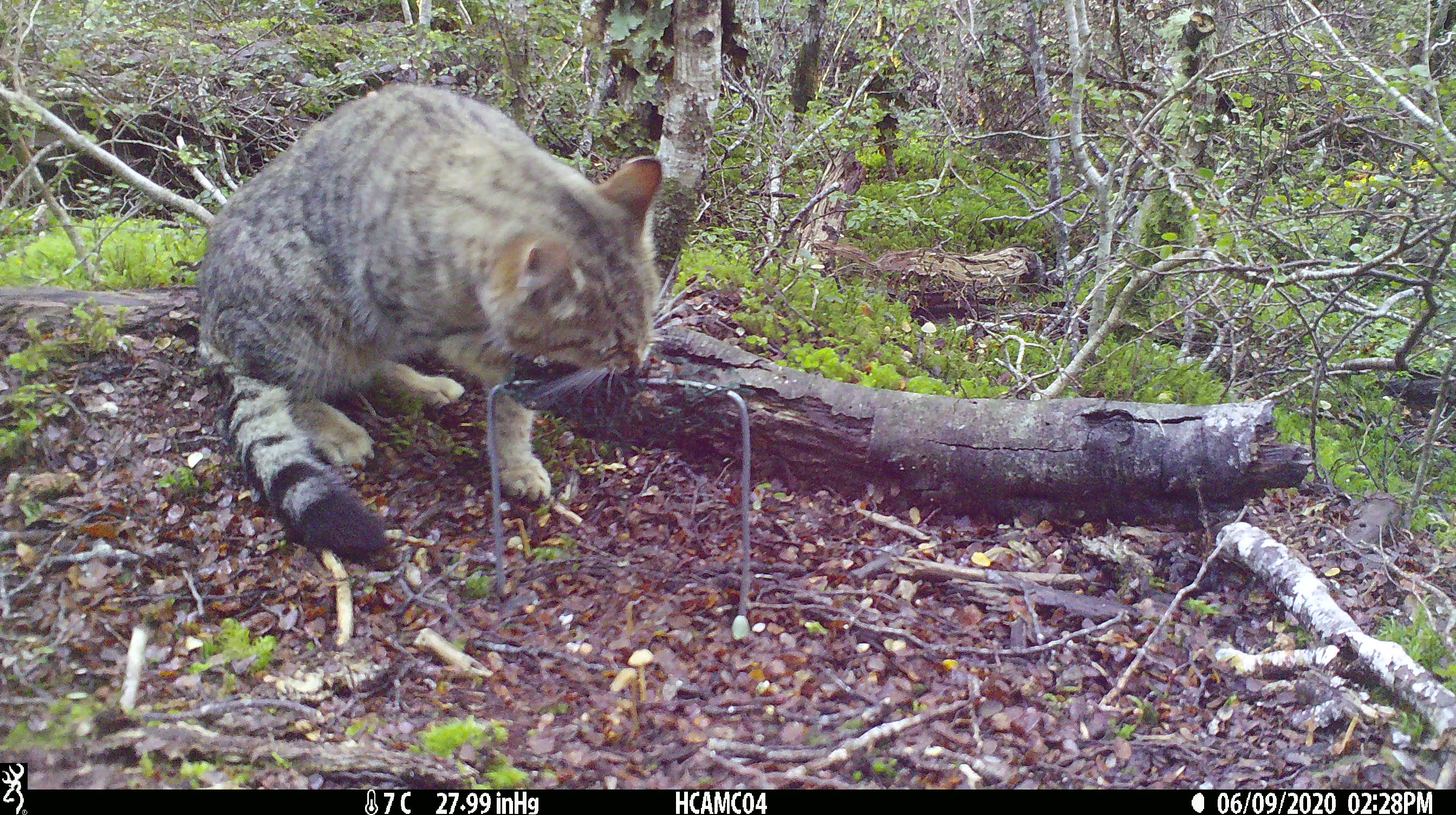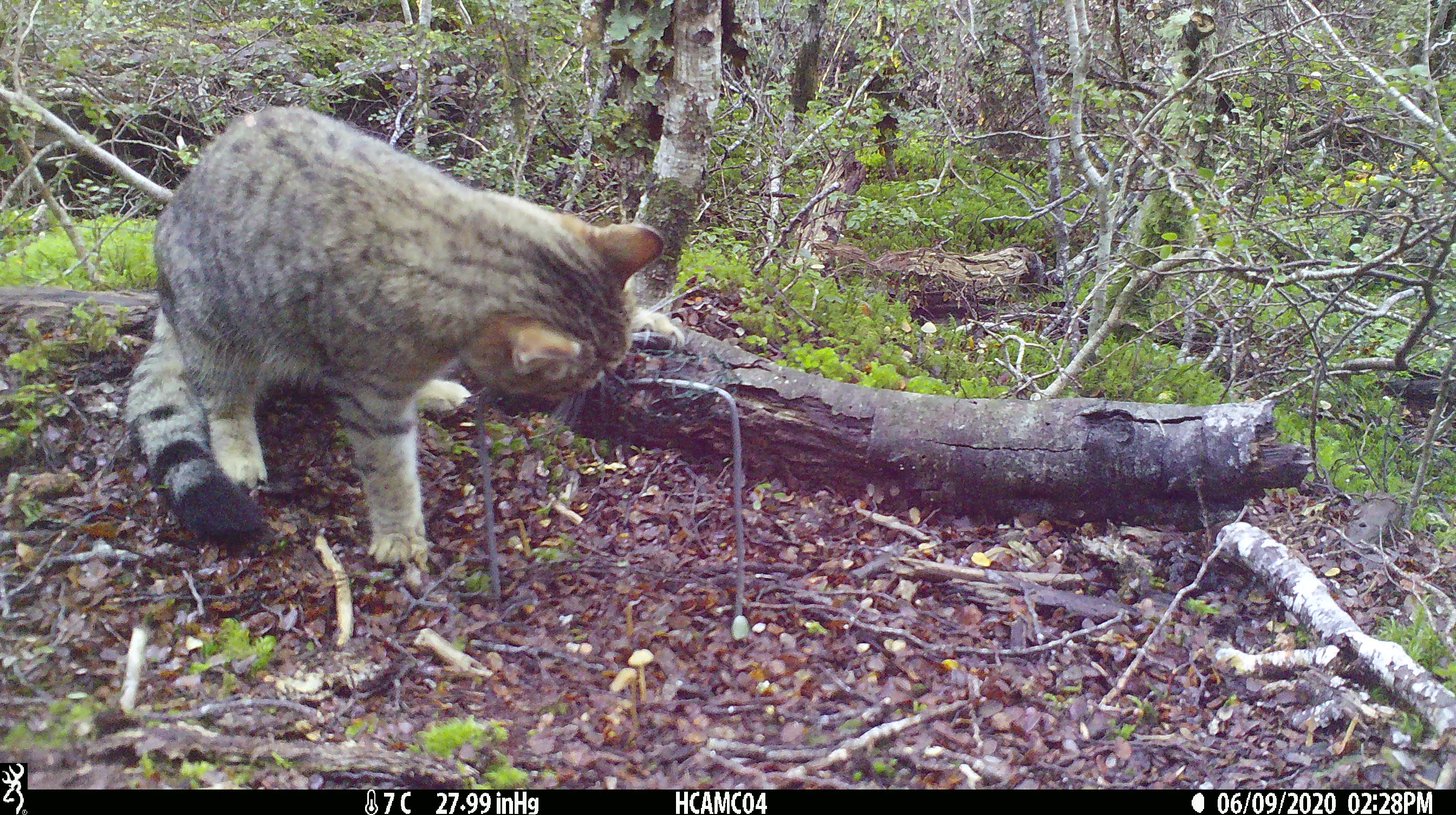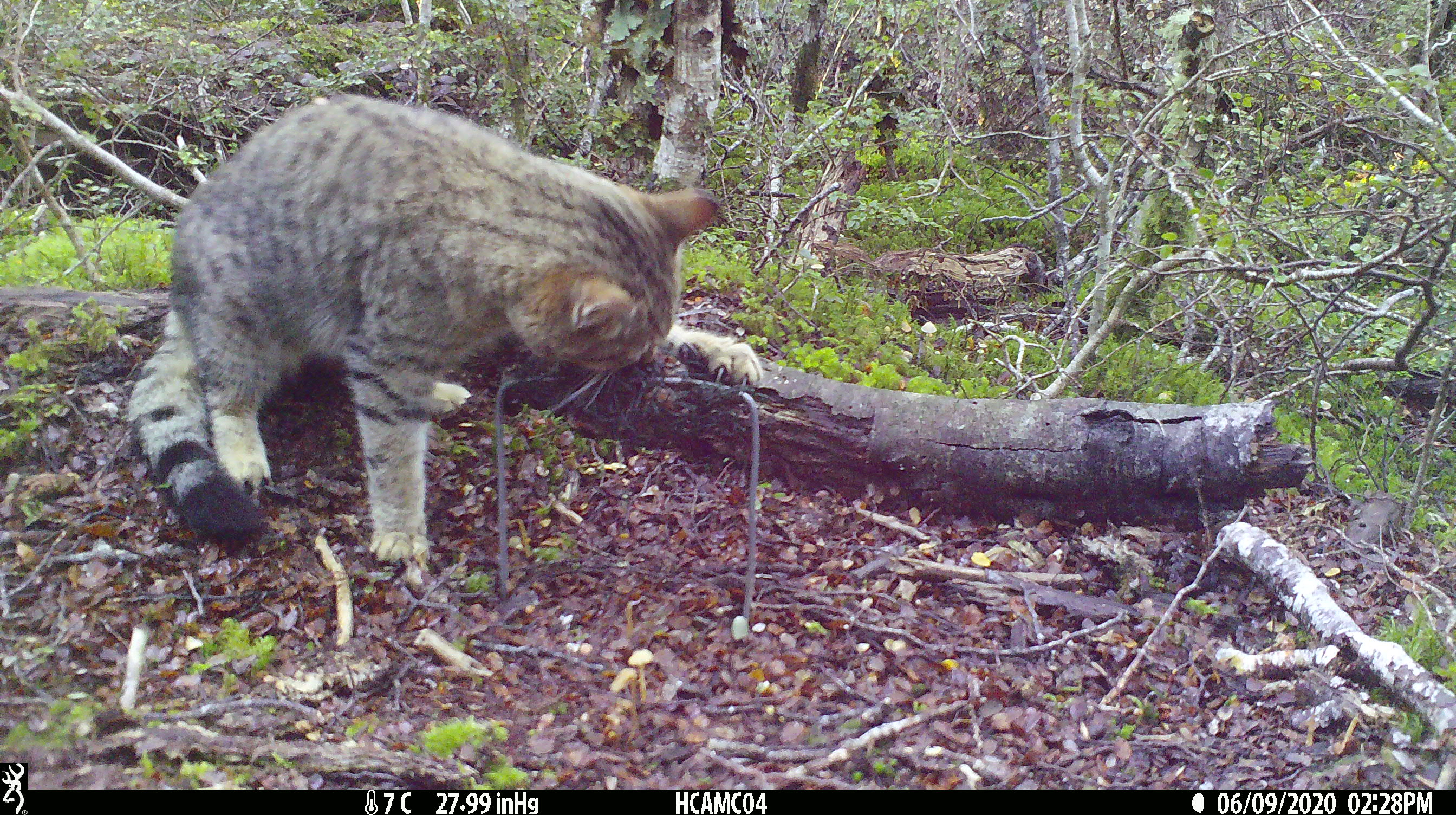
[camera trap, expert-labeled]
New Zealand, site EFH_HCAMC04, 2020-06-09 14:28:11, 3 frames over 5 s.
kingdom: Animalia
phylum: Chordata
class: Mammalia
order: Carnivora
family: Felidae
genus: Felis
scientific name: Felis catus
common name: domestic cat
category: cat